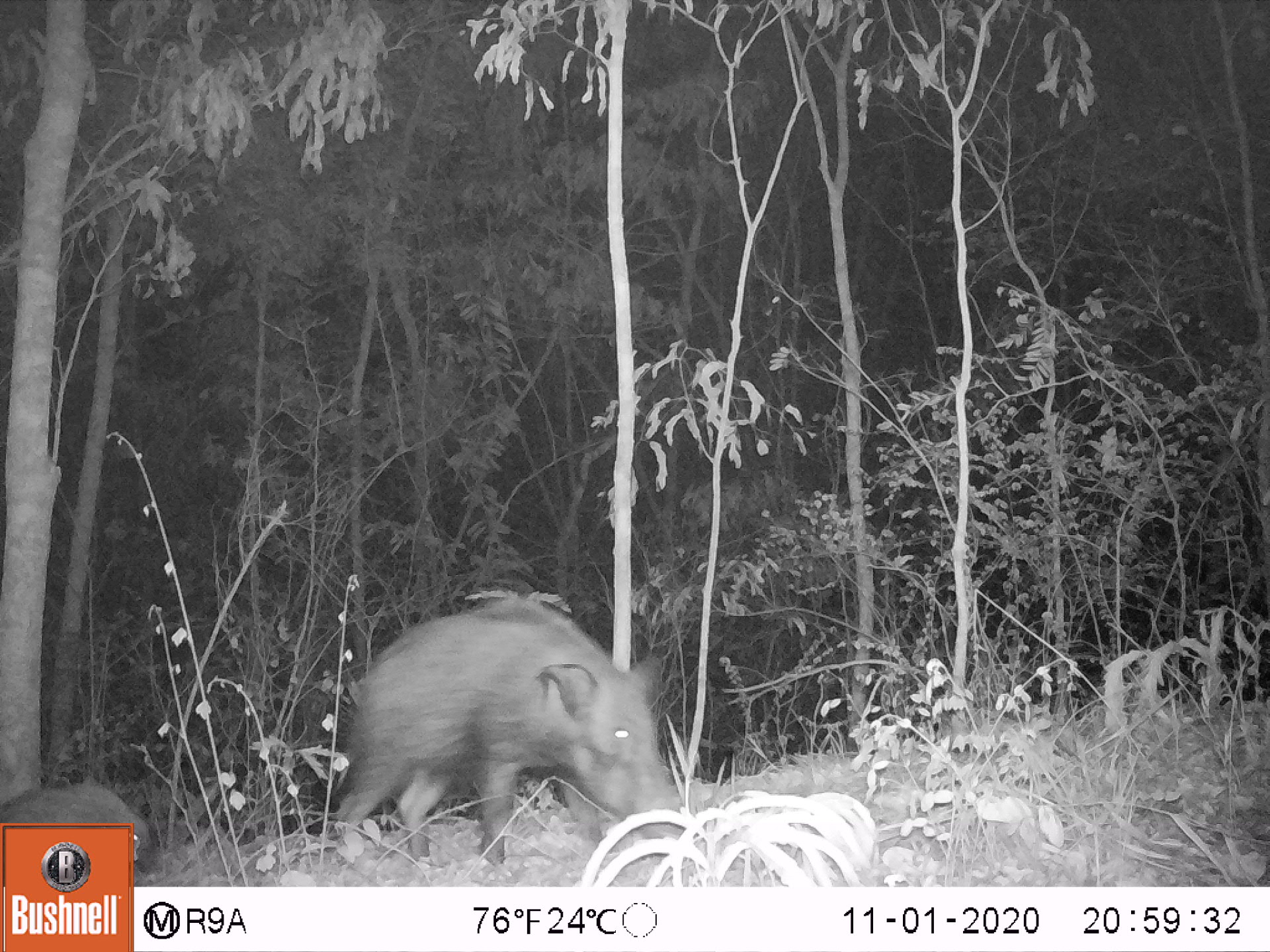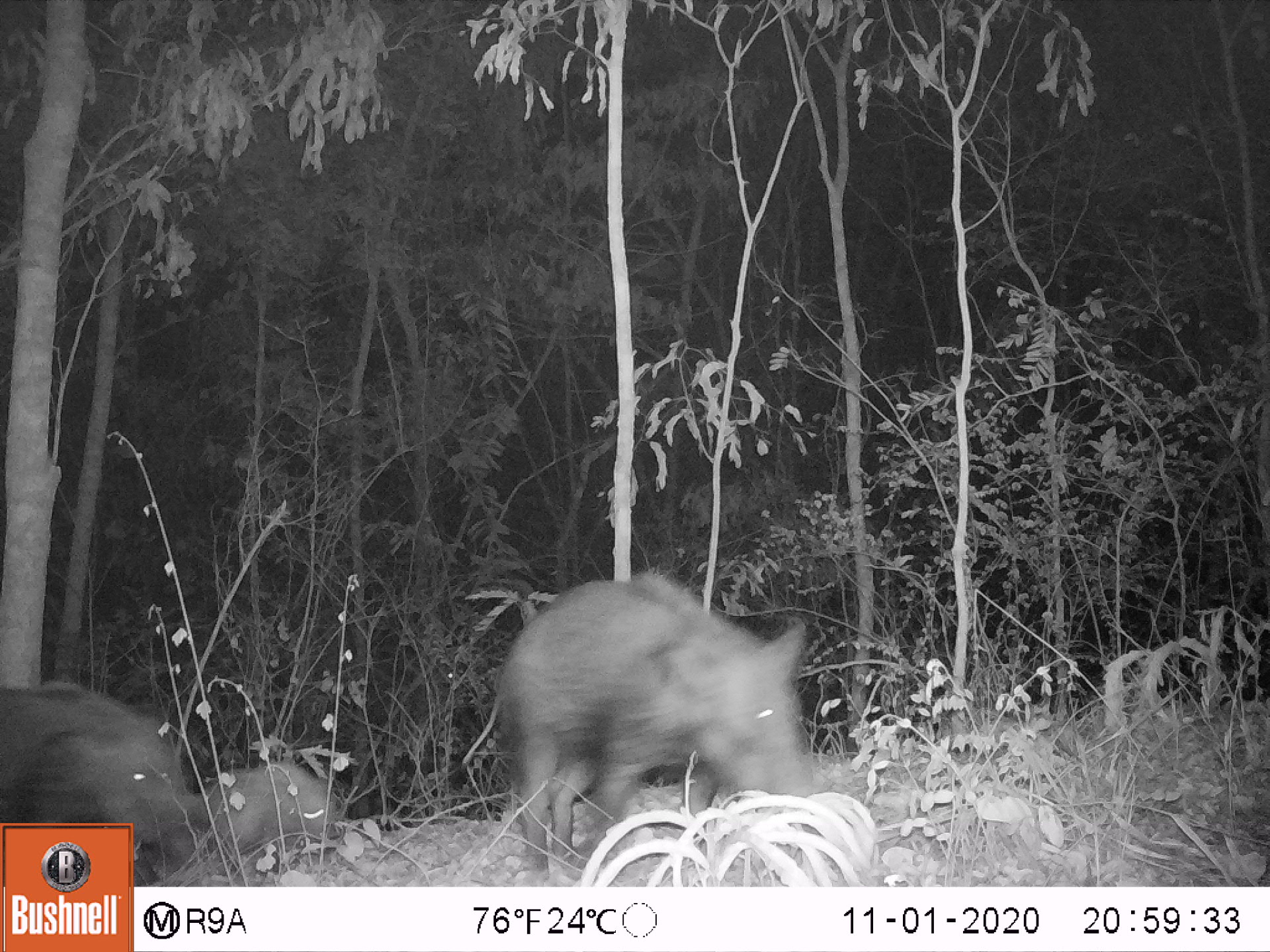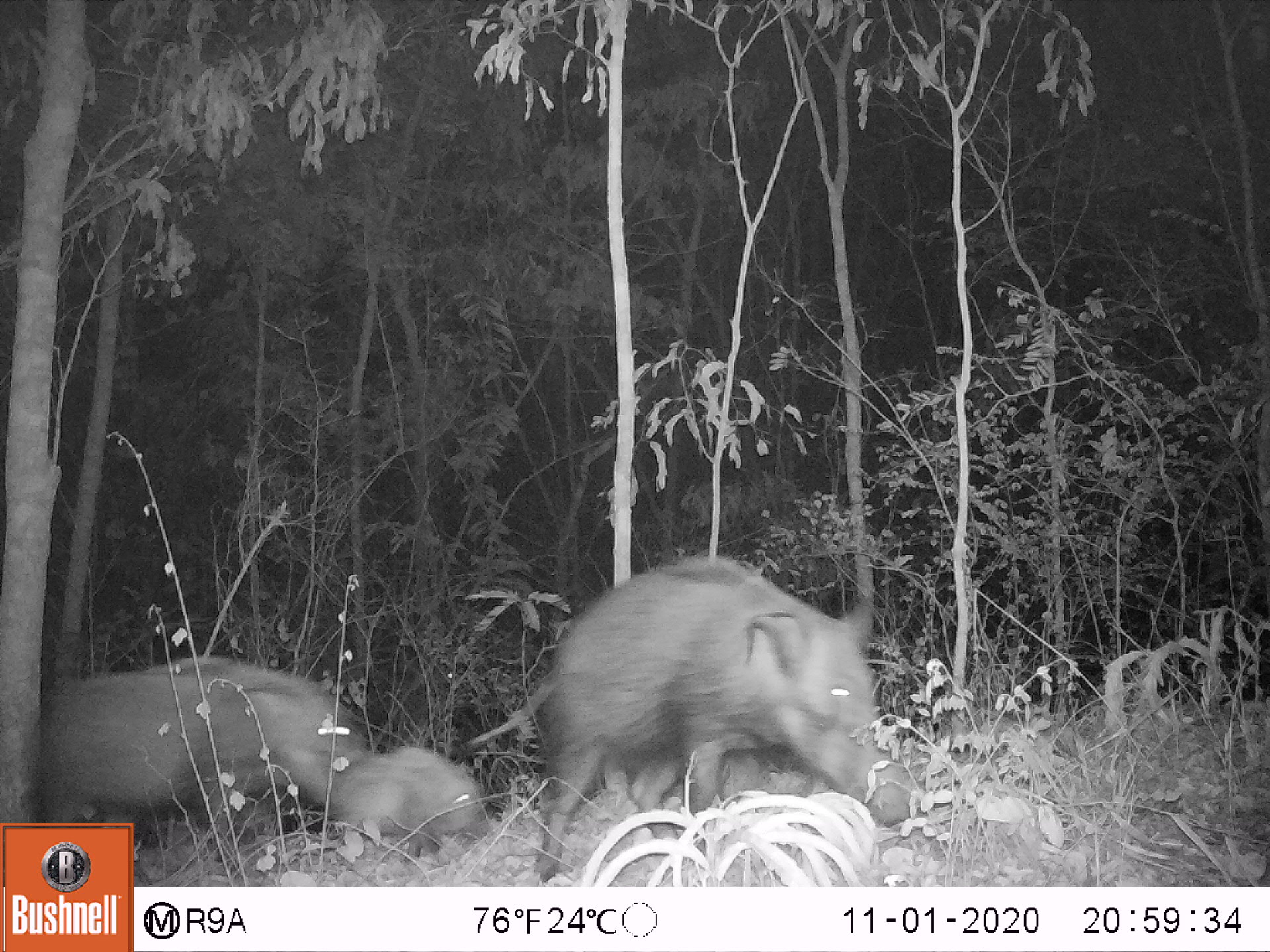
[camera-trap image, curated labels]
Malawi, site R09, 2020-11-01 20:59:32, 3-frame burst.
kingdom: Animalia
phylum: Chordata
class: Mammalia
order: Artiodactyla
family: Suidae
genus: Potamochoerus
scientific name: Potamochoerus larvatus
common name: bushpig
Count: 2.